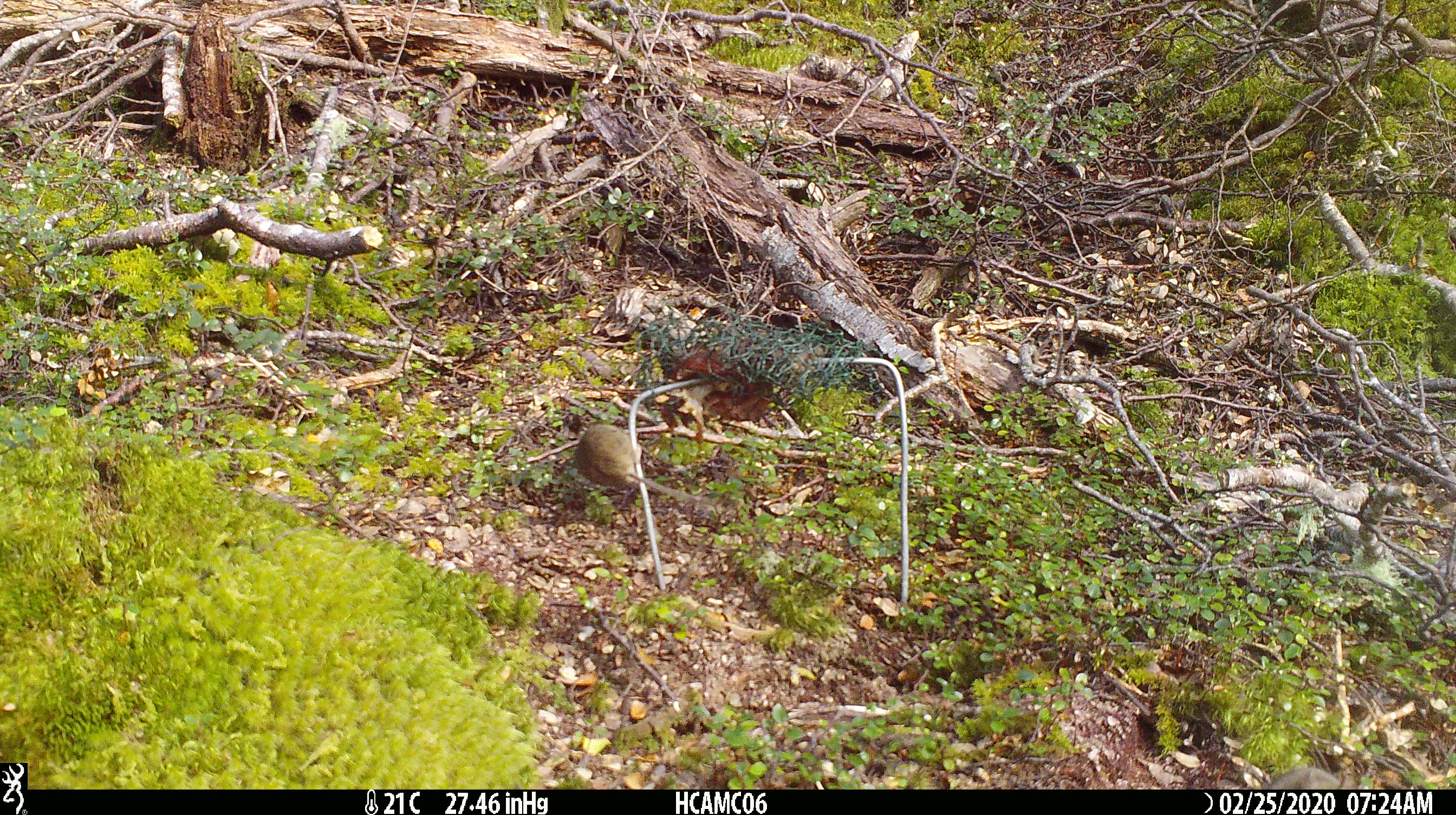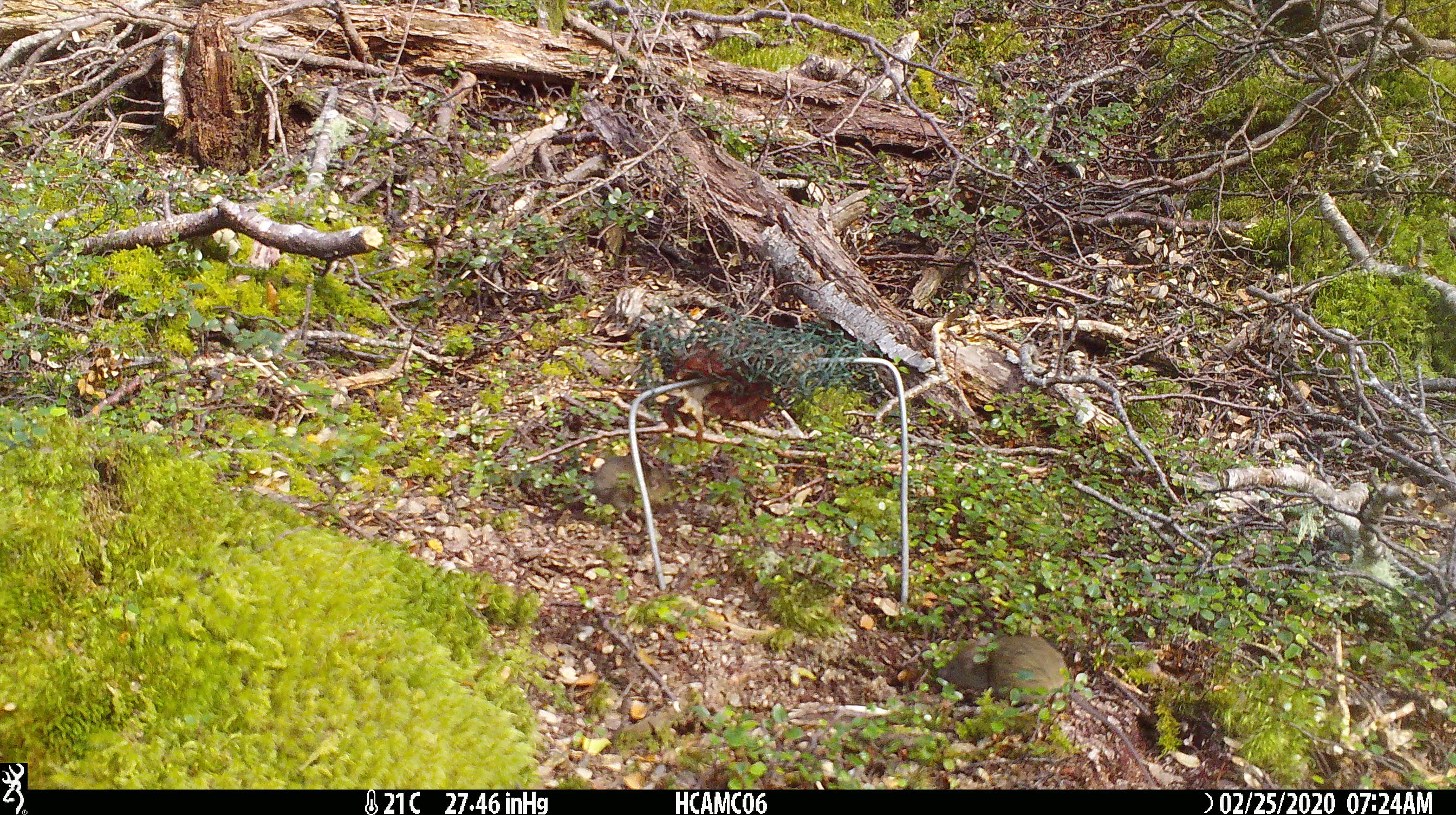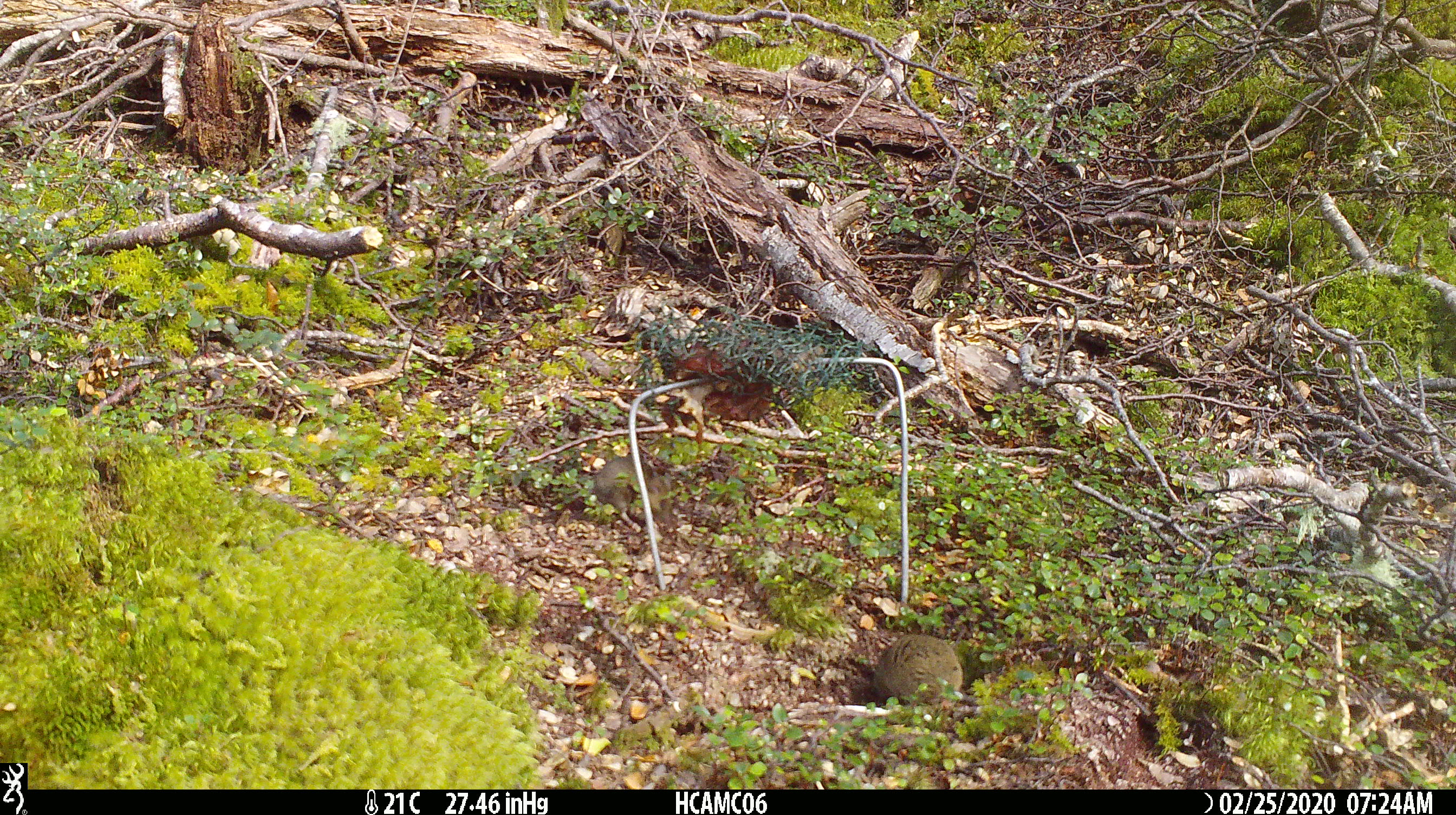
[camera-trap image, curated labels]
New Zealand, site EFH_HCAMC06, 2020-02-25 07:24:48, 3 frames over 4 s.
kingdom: Animalia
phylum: Chordata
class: Mammalia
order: Rodentia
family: Muridae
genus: Mus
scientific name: Mus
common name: mouse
Mouse (Mus).